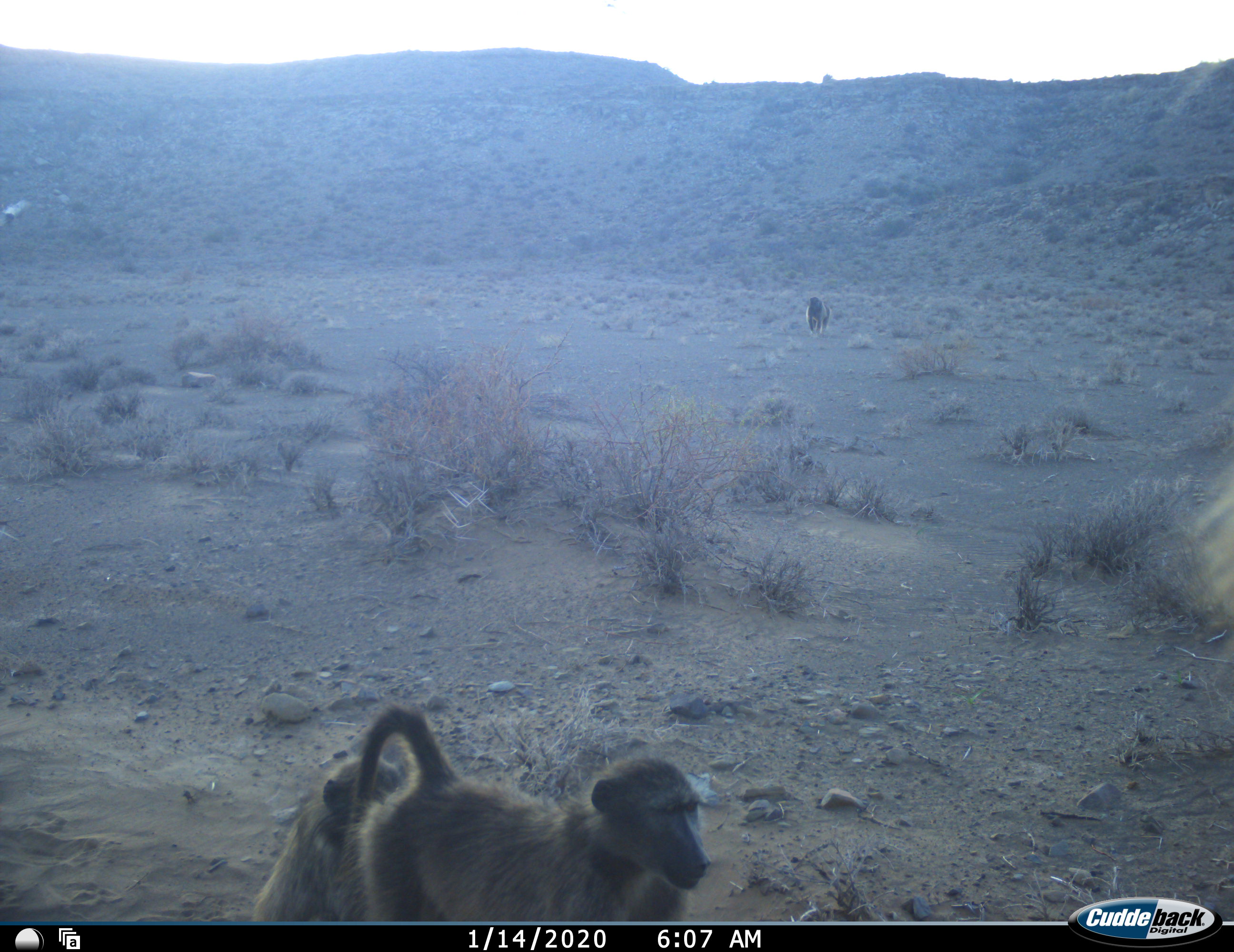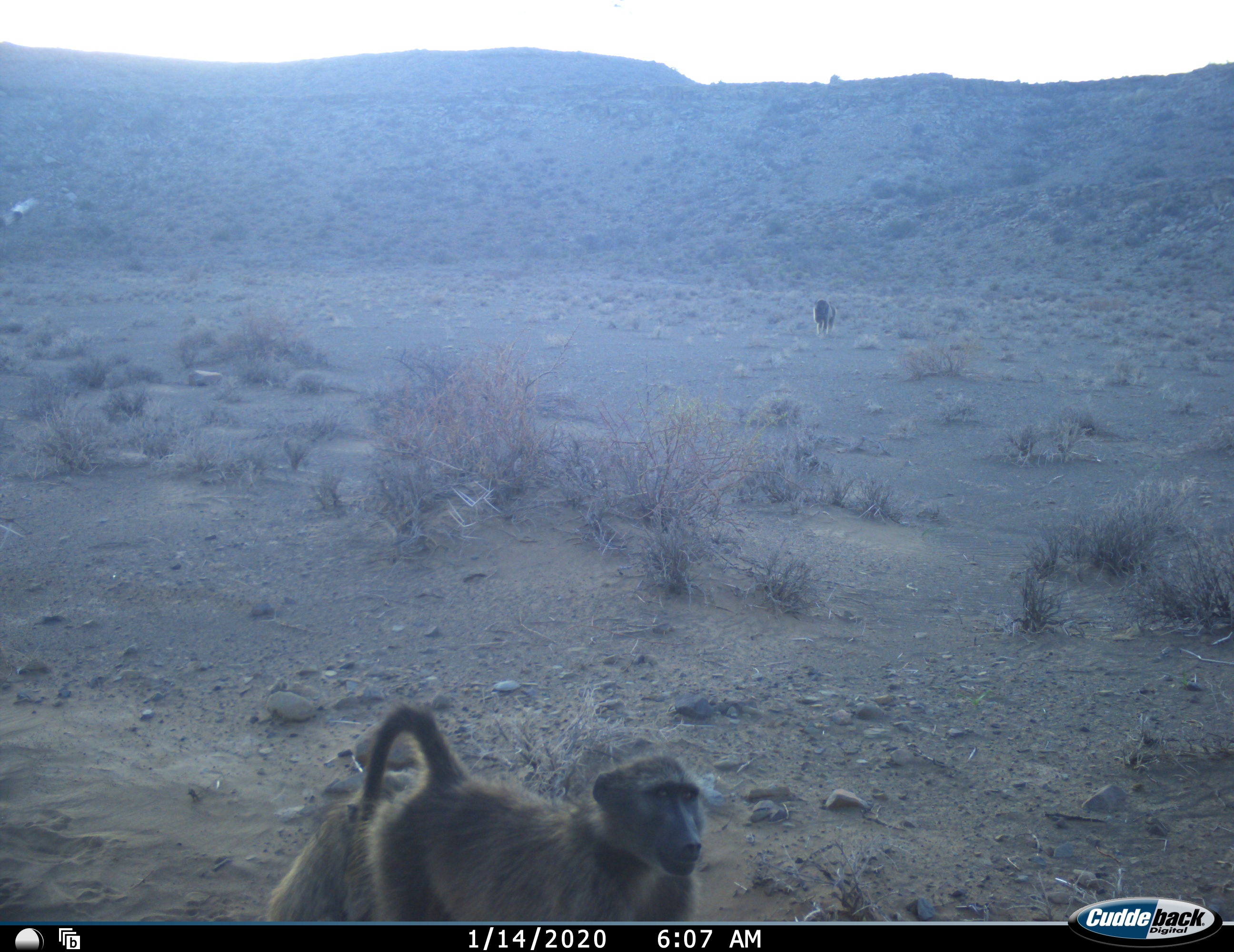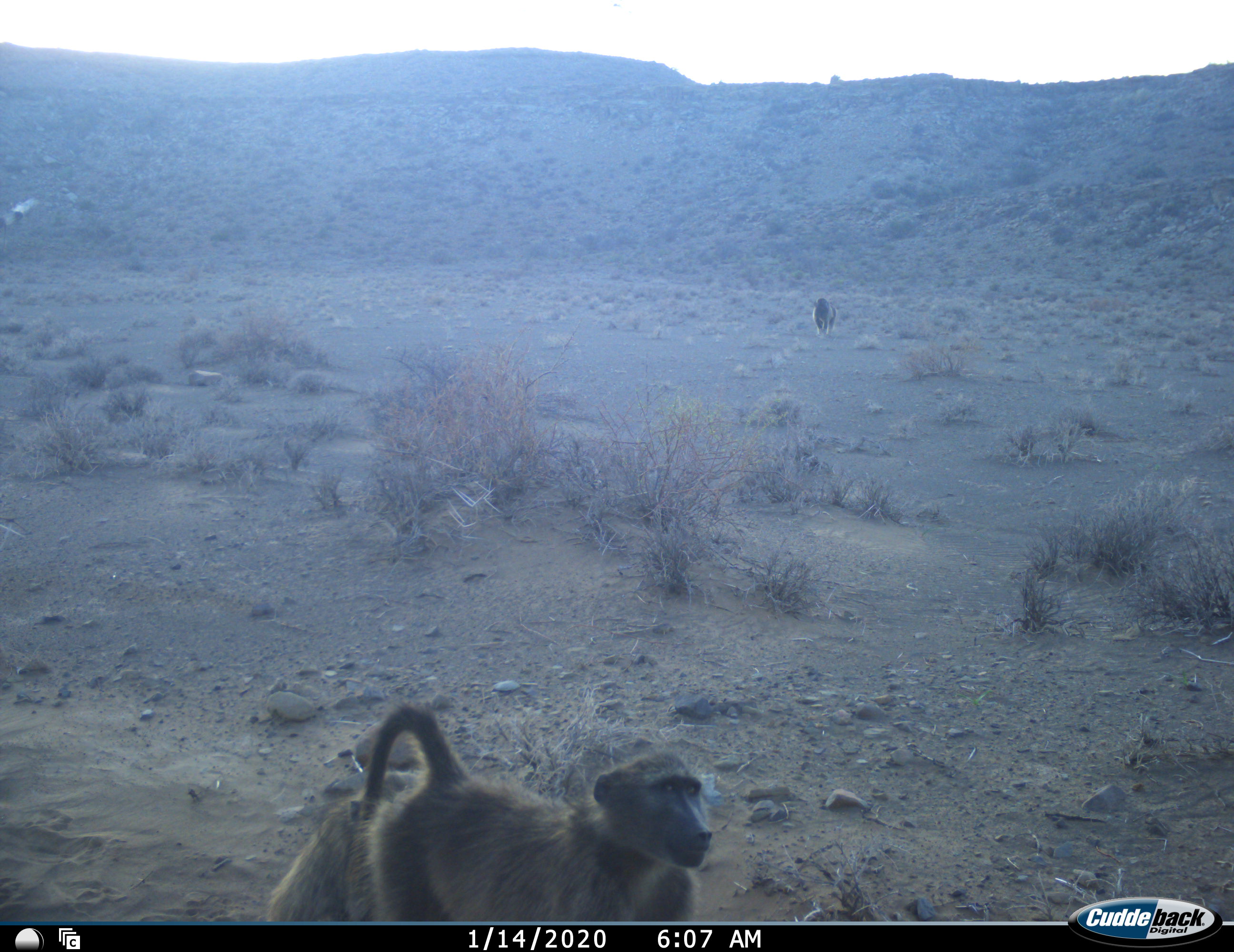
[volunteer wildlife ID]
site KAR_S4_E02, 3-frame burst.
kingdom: Animalia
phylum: Chordata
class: Mammalia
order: Primates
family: Cercopithecidae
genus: Papio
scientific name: Papio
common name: baboon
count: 4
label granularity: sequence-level